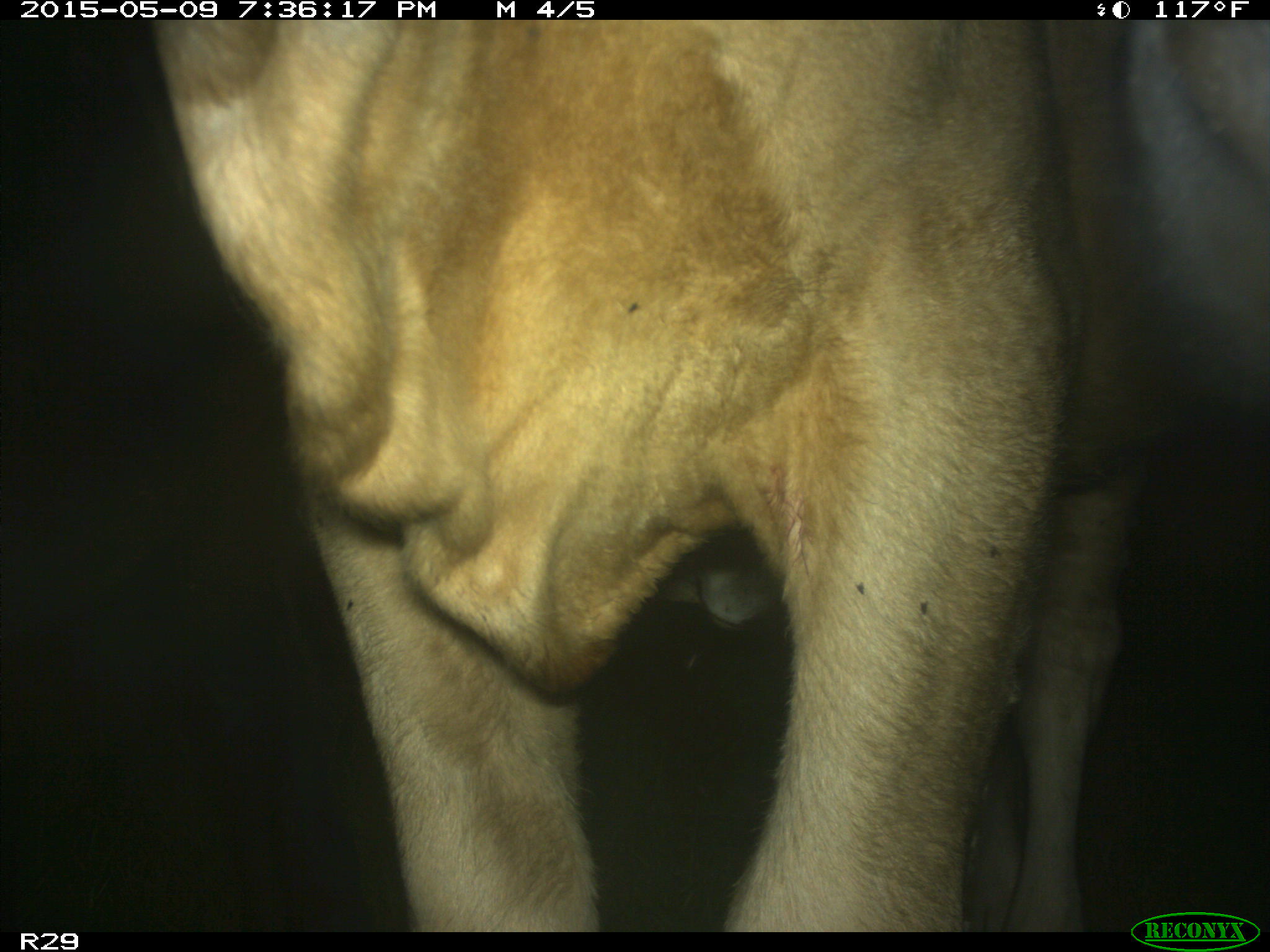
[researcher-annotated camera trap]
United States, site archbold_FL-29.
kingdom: Animalia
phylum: Chordata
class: Mammalia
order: Artiodactyla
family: Bovidae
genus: Bos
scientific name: Bos taurus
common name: domestic cow